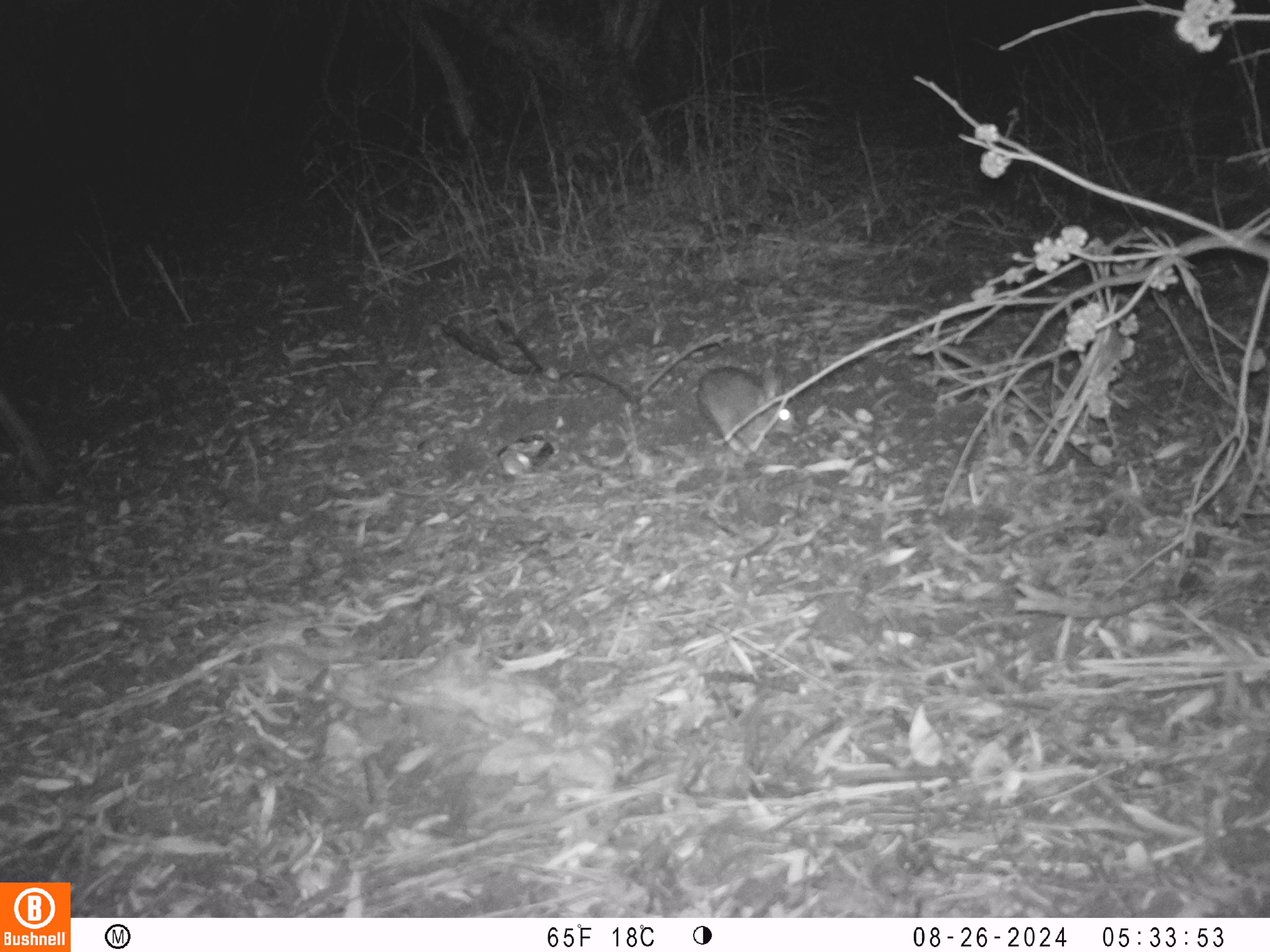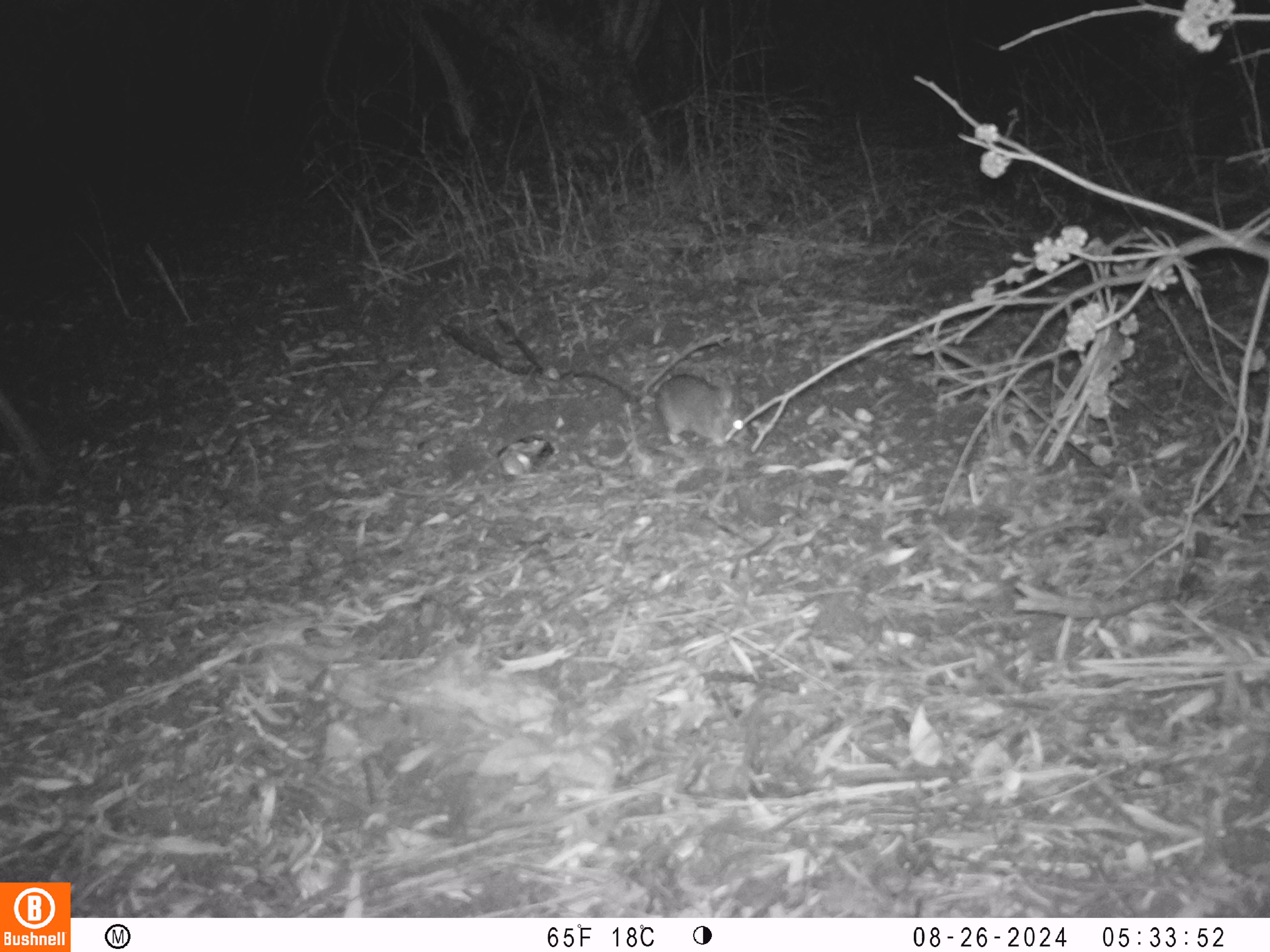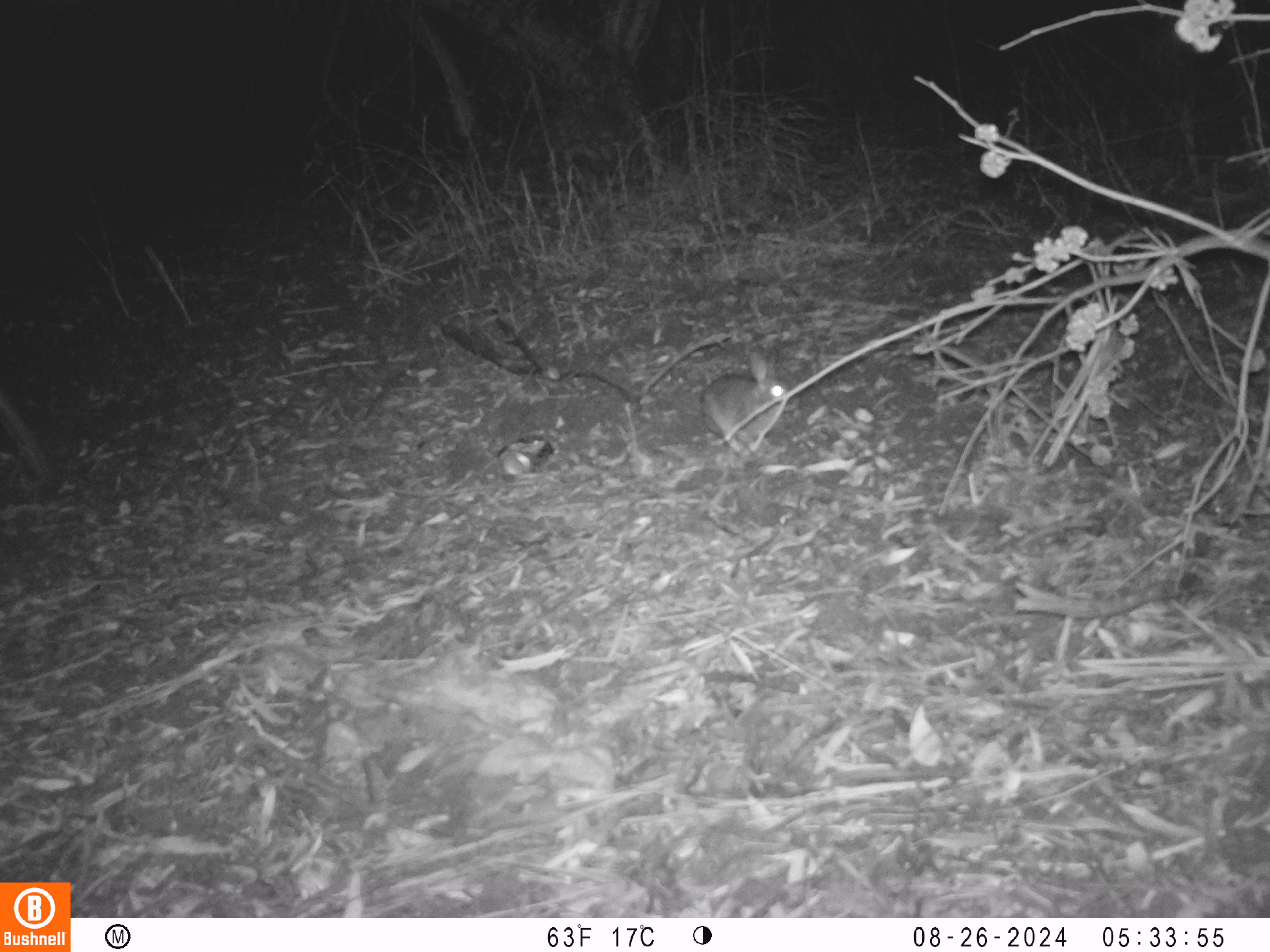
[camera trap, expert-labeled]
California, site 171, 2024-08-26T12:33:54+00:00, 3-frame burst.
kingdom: Animalia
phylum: Chordata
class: Mammalia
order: Lagomorpha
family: Leporidae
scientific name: Leporidae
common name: rabbit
Rabbit (Leporidae).